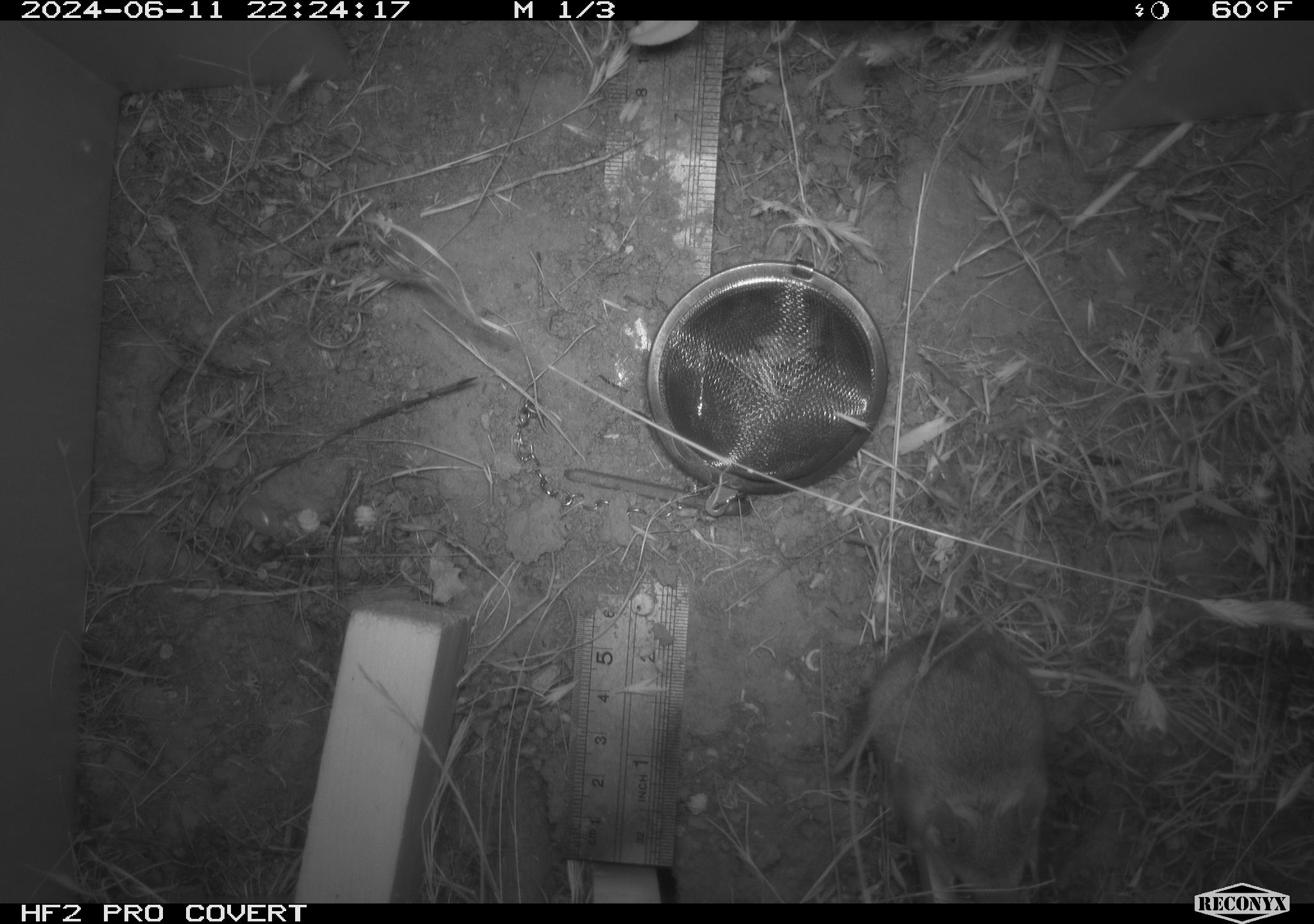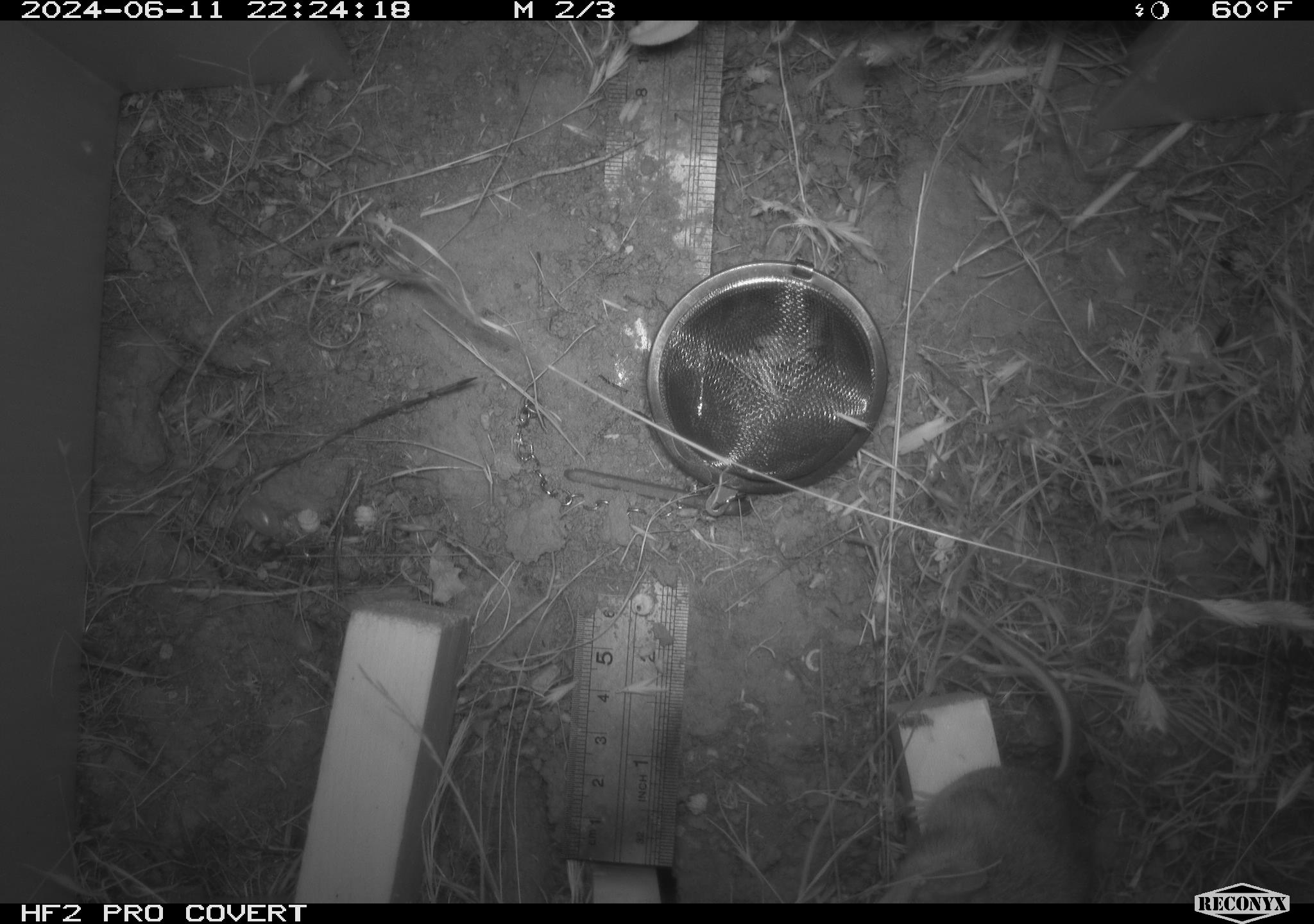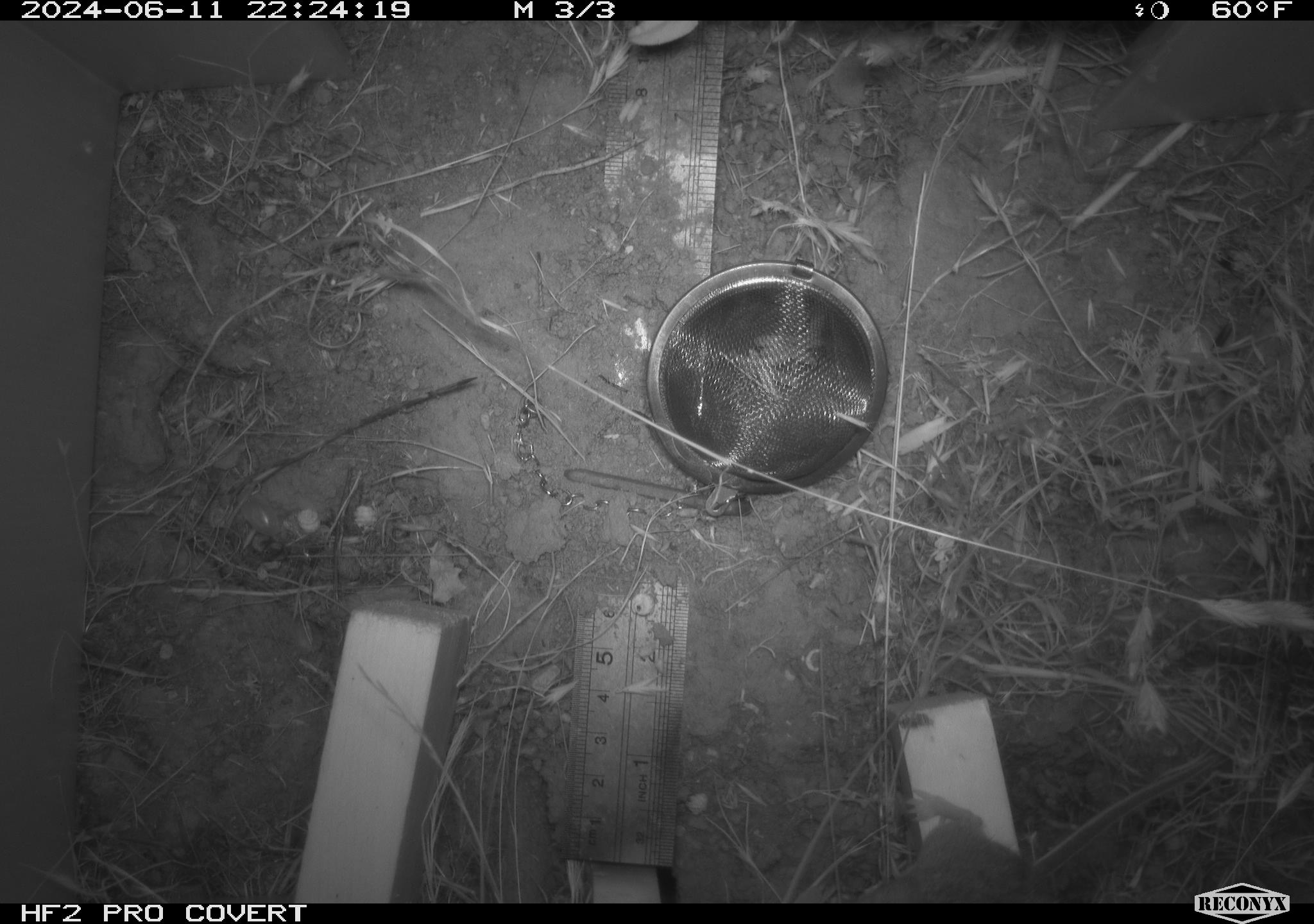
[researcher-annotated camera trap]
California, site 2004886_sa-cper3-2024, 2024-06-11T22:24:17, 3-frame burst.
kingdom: Animalia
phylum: Chordata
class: Mammalia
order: Rodentia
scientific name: Rodentia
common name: rodent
Rodent (Rodentia).